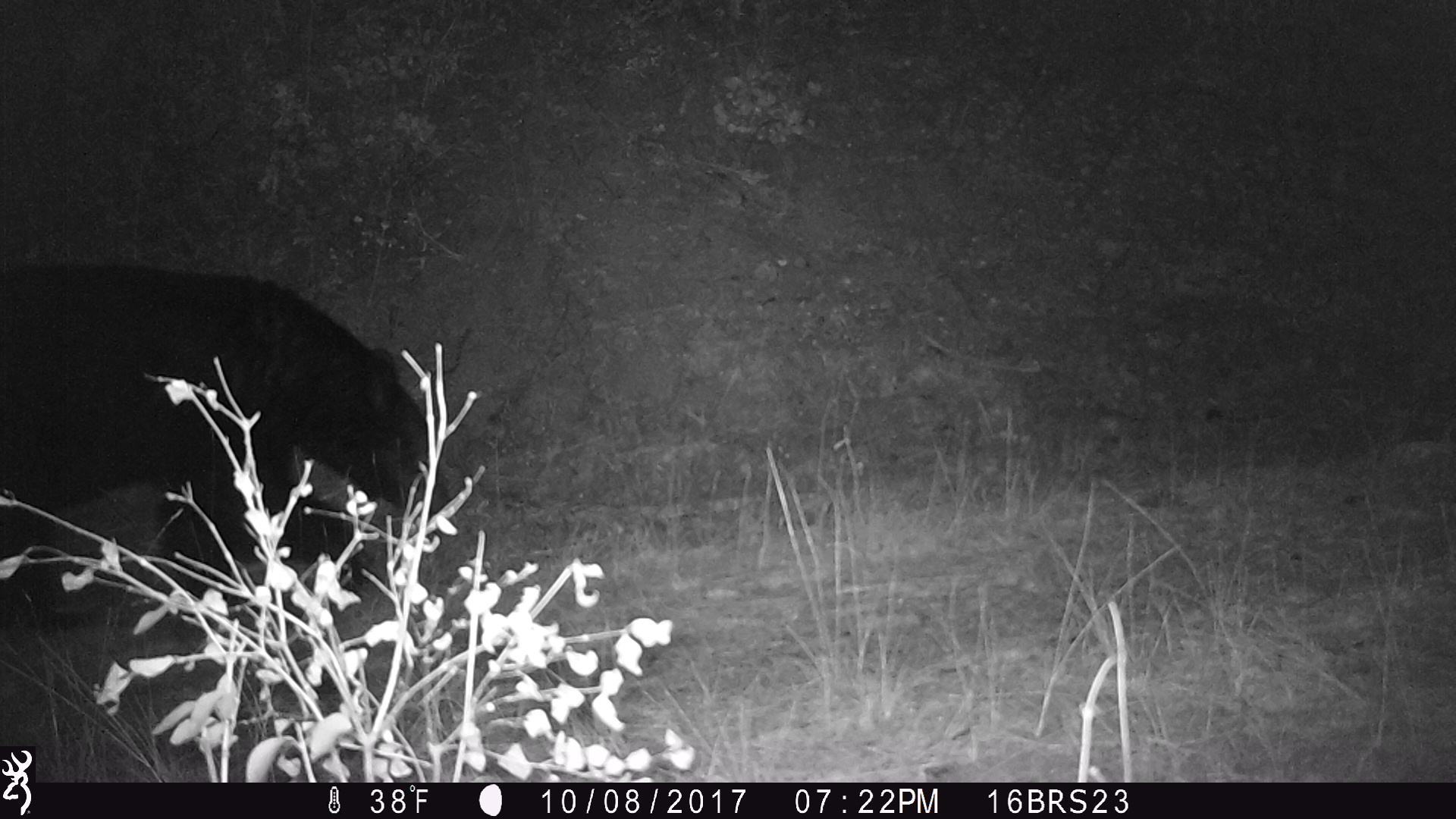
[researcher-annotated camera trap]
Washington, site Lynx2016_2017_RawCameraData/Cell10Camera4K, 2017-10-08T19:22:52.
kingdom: Animalia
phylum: Chordata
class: Mammalia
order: Carnivora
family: Ursidae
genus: Ursus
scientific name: Ursus americanus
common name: american black bear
Ursus americanus (american black bear). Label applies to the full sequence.